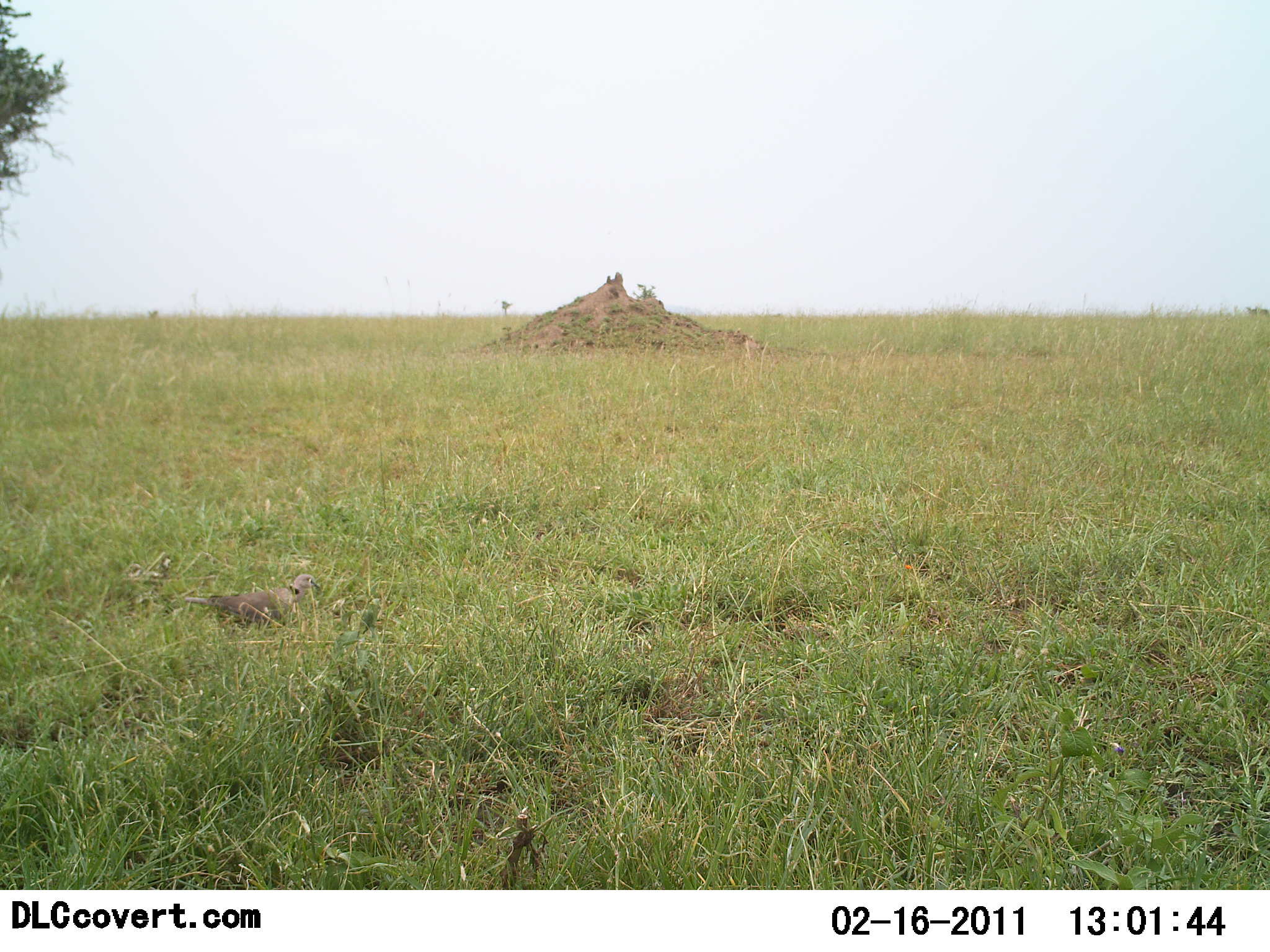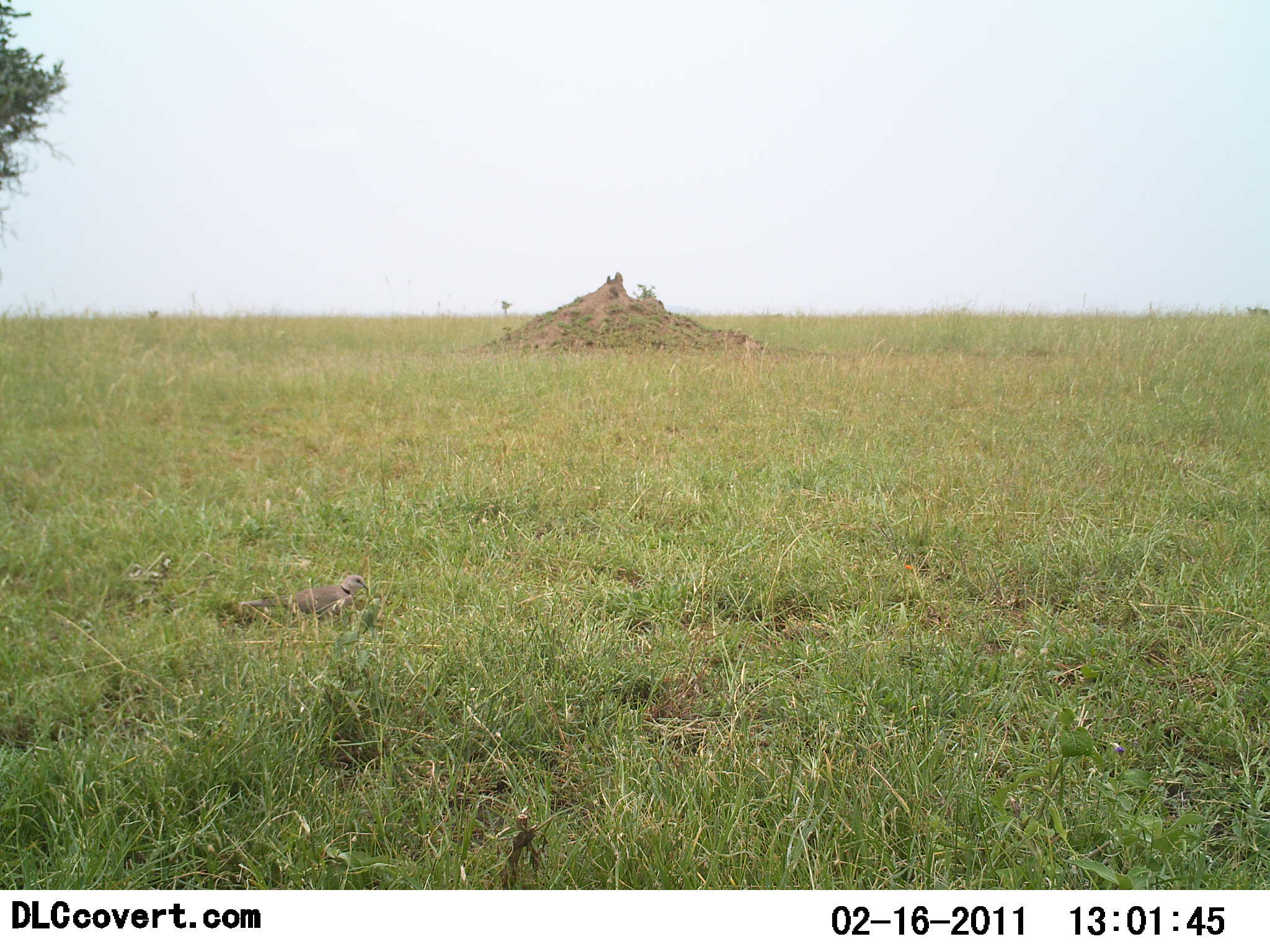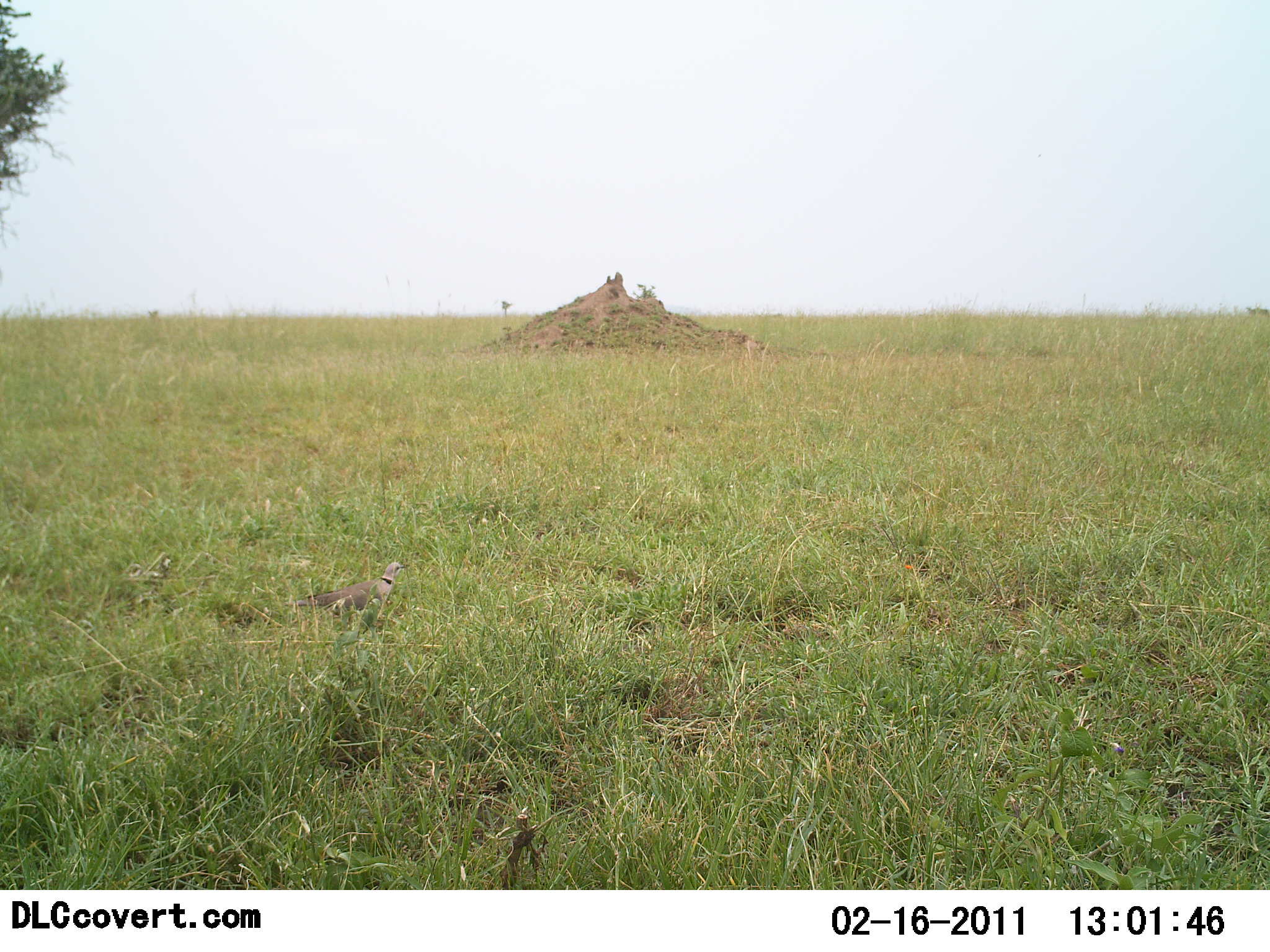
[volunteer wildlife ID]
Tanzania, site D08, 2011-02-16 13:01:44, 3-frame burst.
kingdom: Animalia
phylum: Chordata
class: Aves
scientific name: Aves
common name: bird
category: otherbird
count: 1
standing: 9%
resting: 0%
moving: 91%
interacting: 0%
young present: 0%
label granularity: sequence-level